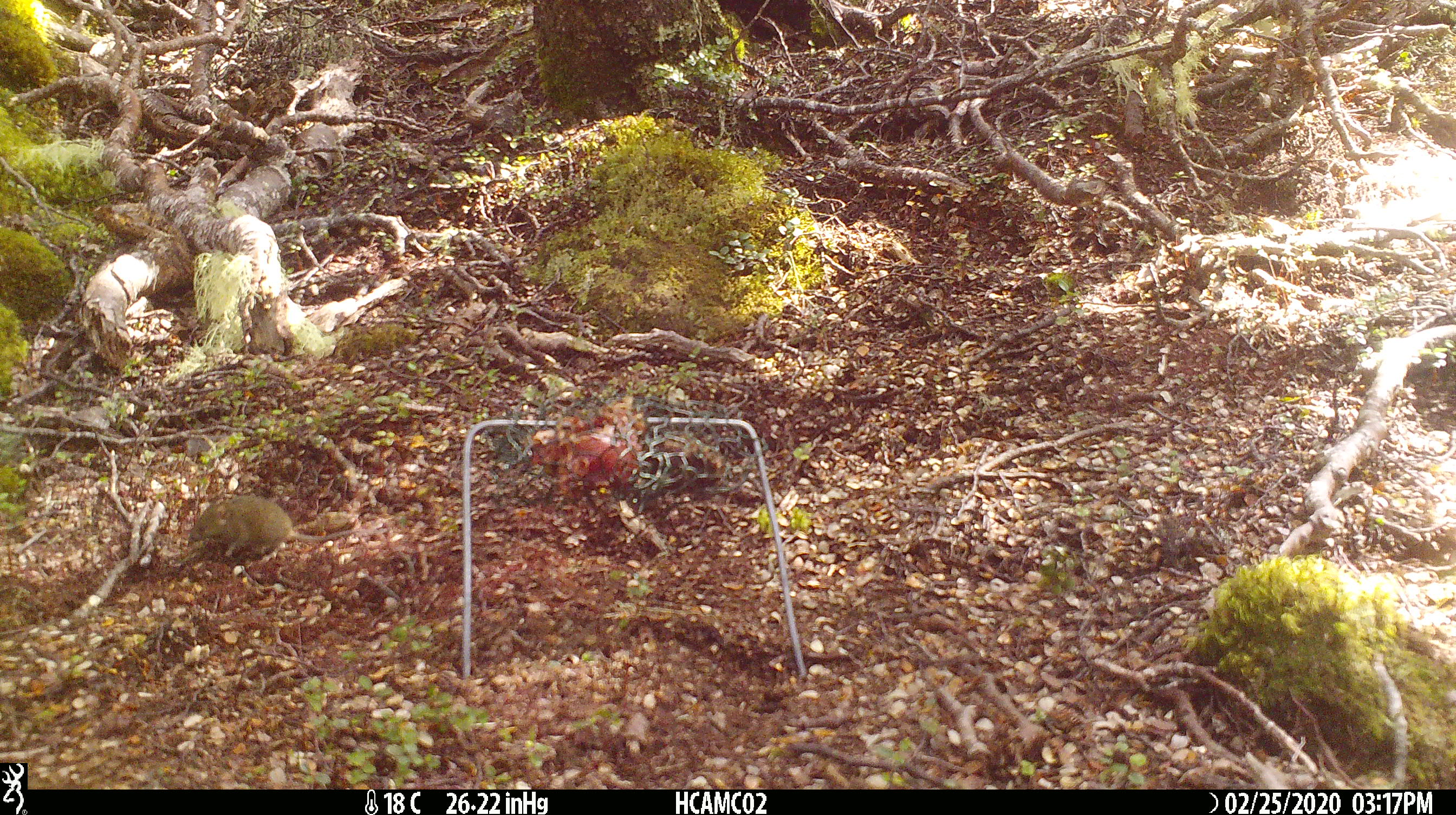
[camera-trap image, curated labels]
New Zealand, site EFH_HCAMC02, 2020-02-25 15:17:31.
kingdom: Animalia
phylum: Chordata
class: Mammalia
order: Rodentia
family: Muridae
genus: Mus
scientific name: Mus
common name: mouse